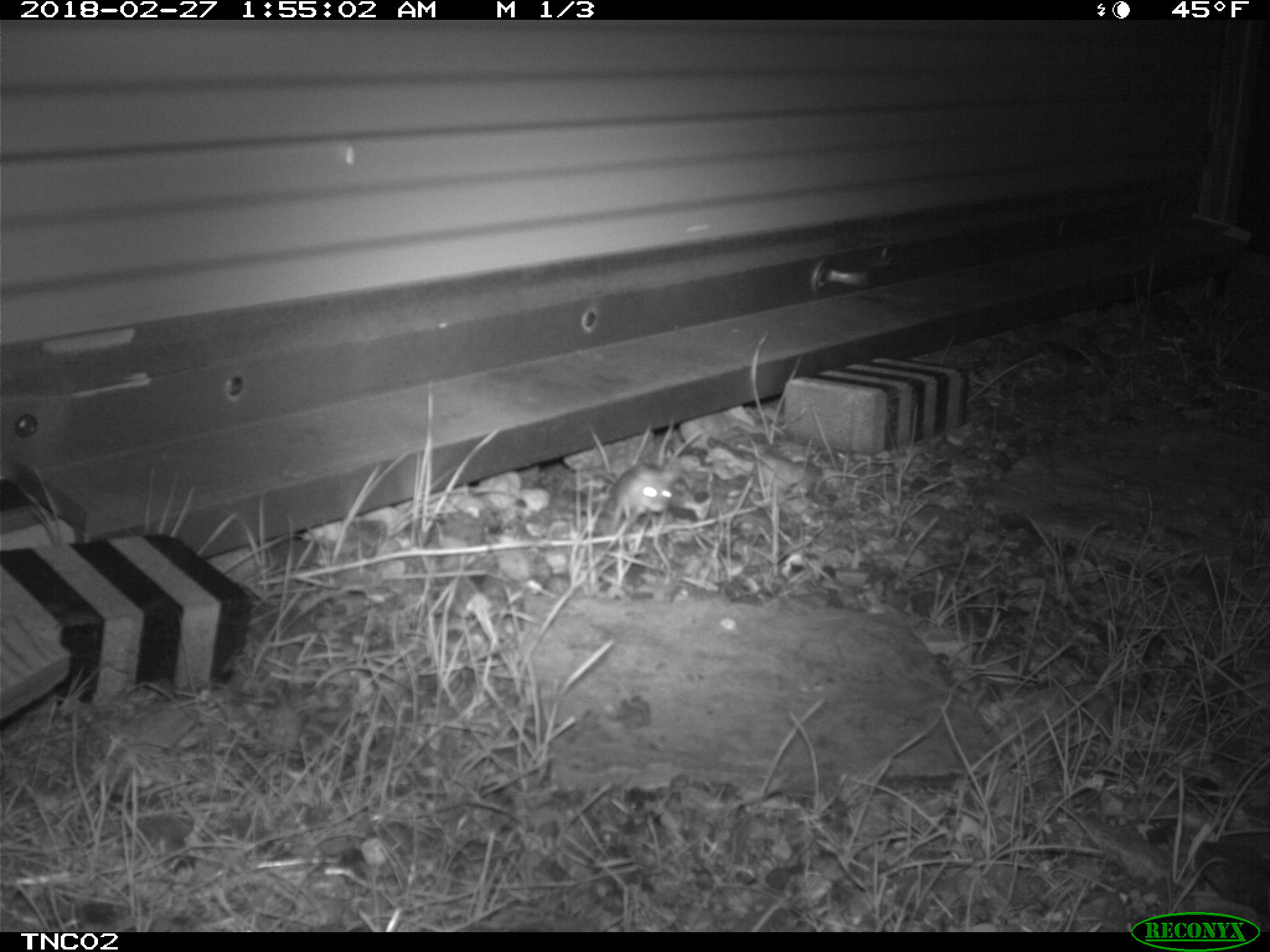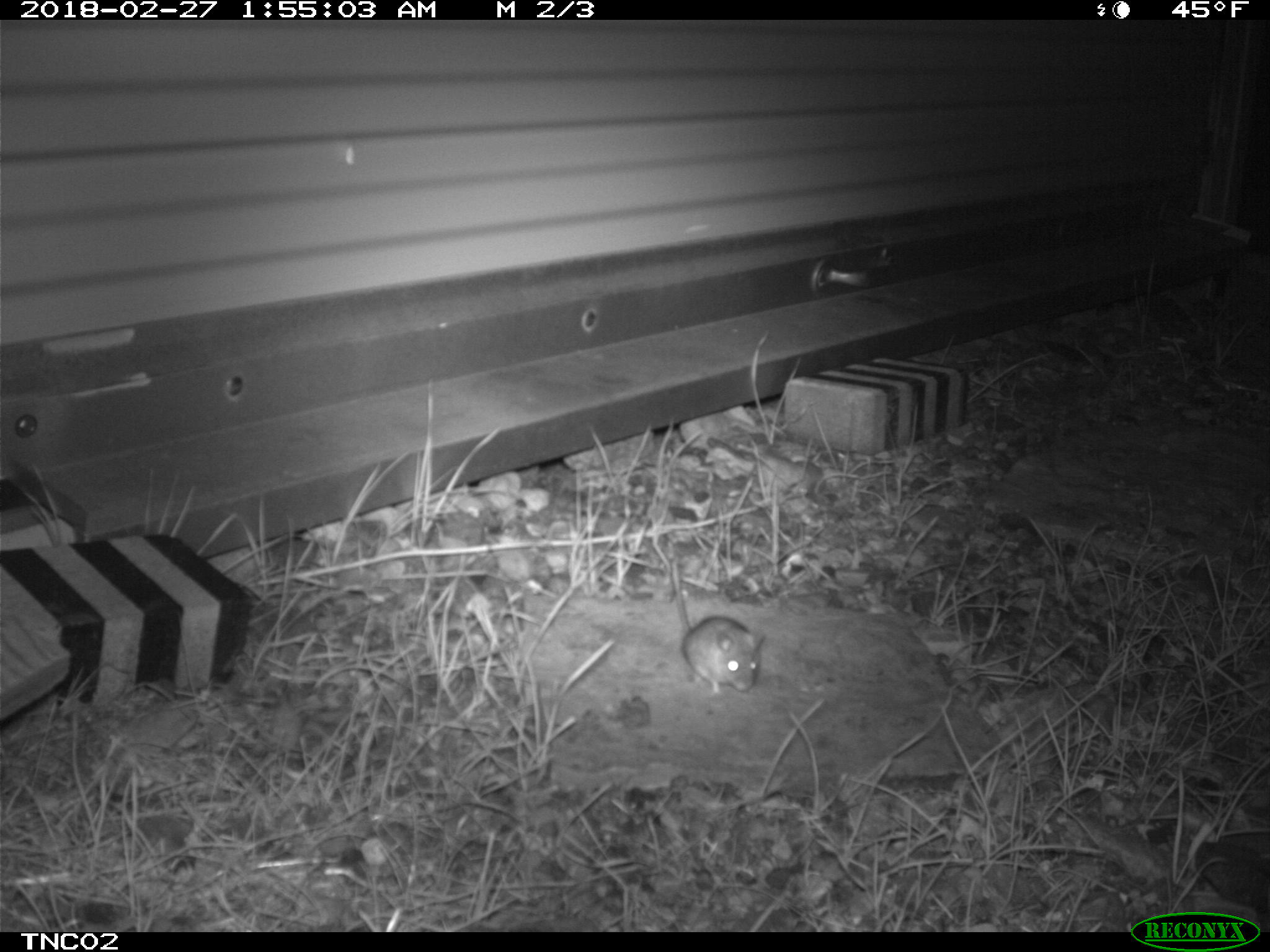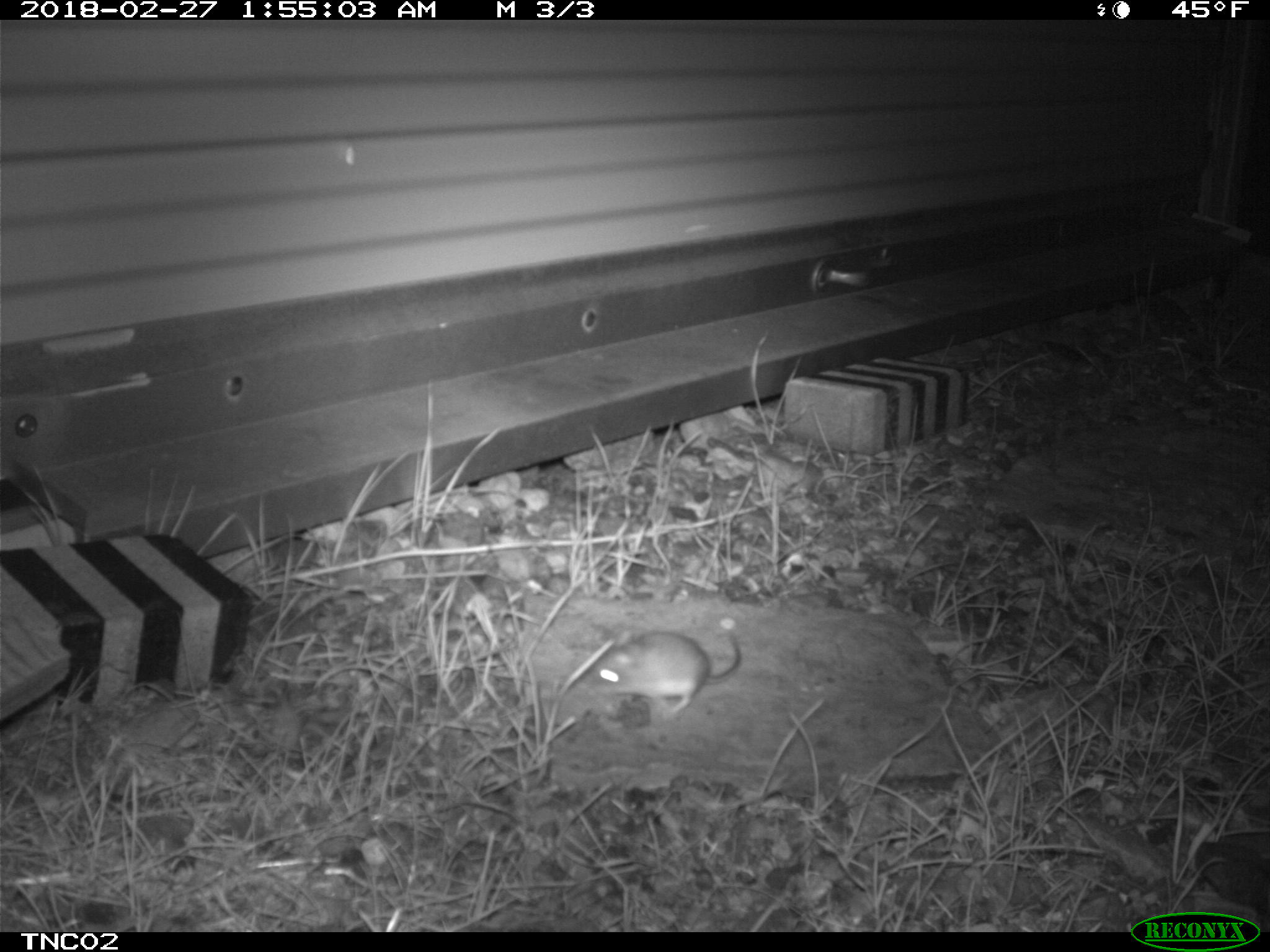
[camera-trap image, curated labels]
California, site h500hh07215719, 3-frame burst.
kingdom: Animalia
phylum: Chordata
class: Mammalia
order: Rodentia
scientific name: Rodentia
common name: rodent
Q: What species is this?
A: Rodent (Rodentia).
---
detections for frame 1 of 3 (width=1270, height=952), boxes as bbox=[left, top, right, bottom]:
rodent: bbox=[555, 464, 675, 526]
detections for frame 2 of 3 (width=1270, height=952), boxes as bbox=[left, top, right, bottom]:
rodent: bbox=[668, 555, 766, 695]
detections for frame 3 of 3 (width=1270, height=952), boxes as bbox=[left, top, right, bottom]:
rodent: bbox=[577, 629, 743, 715]